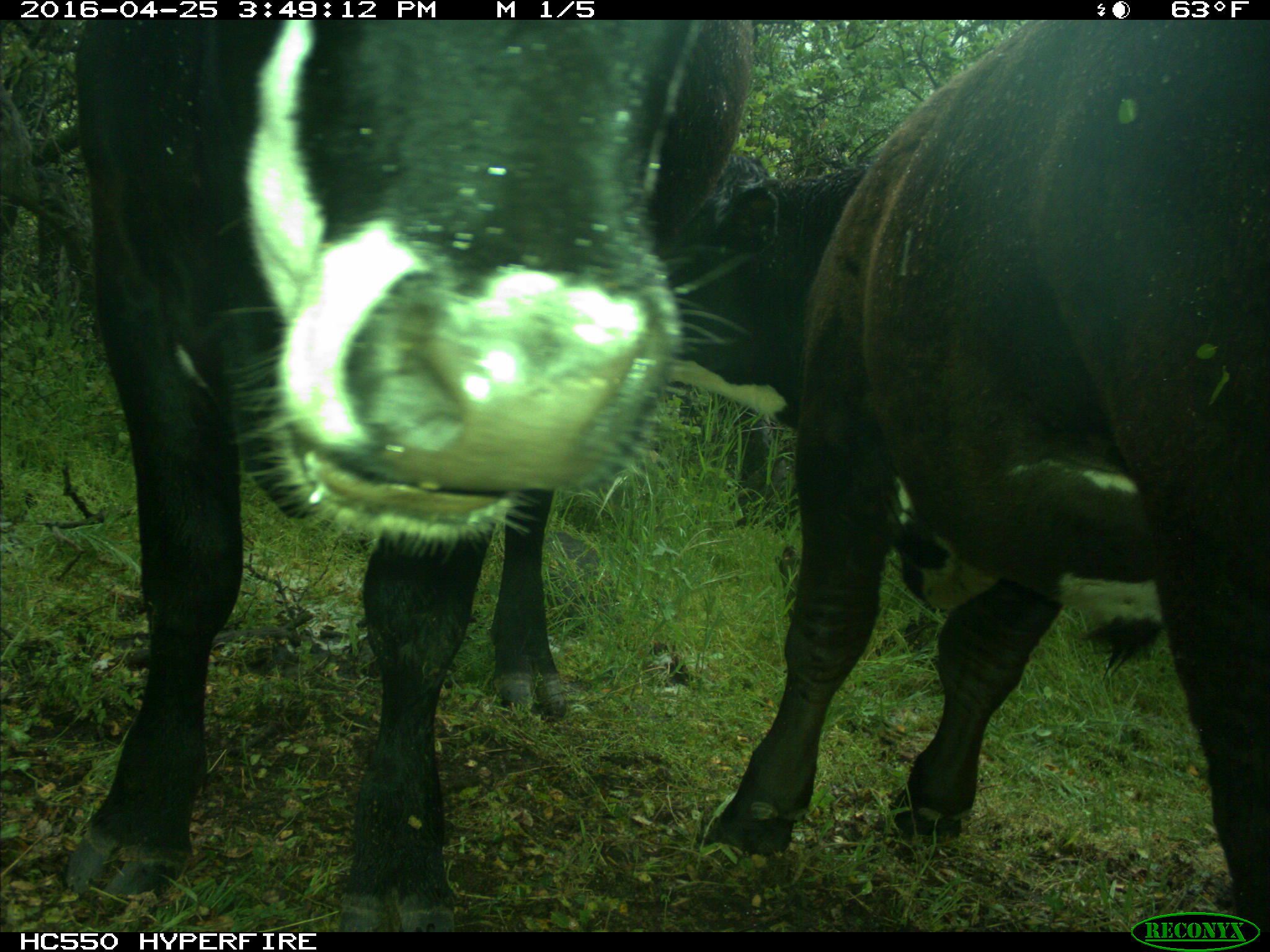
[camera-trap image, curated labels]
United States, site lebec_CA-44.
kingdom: Animalia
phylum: Chordata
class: Mammalia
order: Artiodactyla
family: Bovidae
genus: Bos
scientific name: Bos taurus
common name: domestic cow